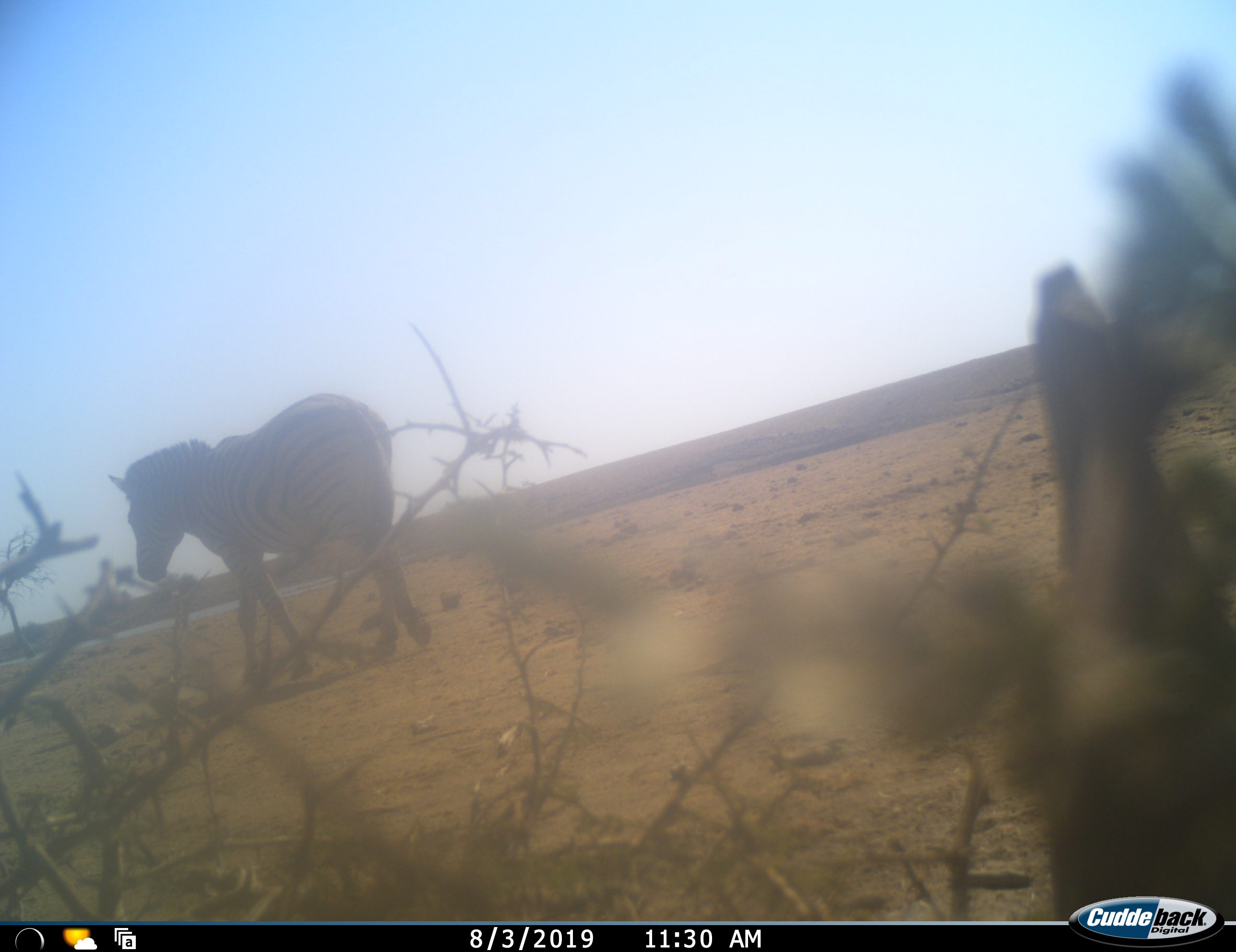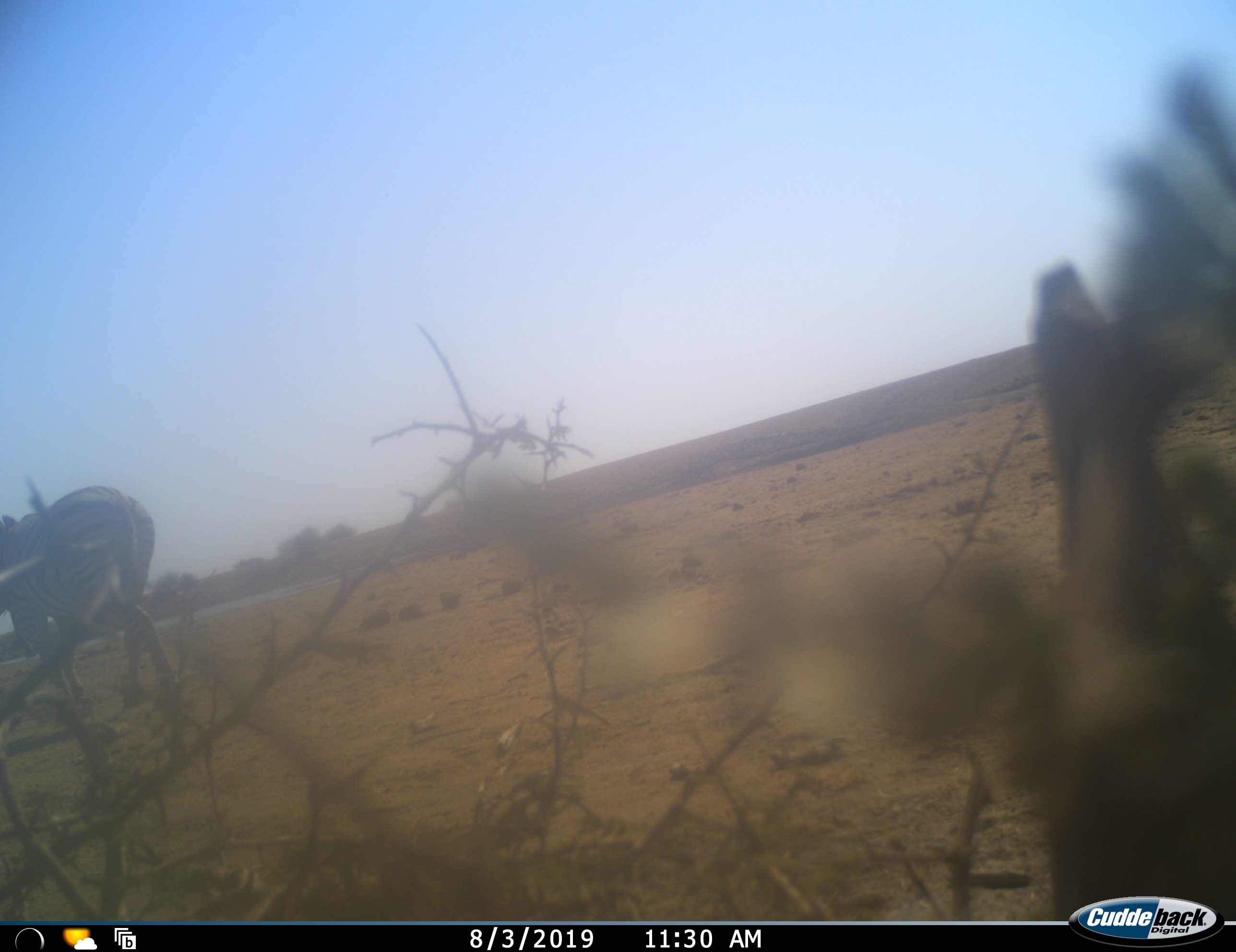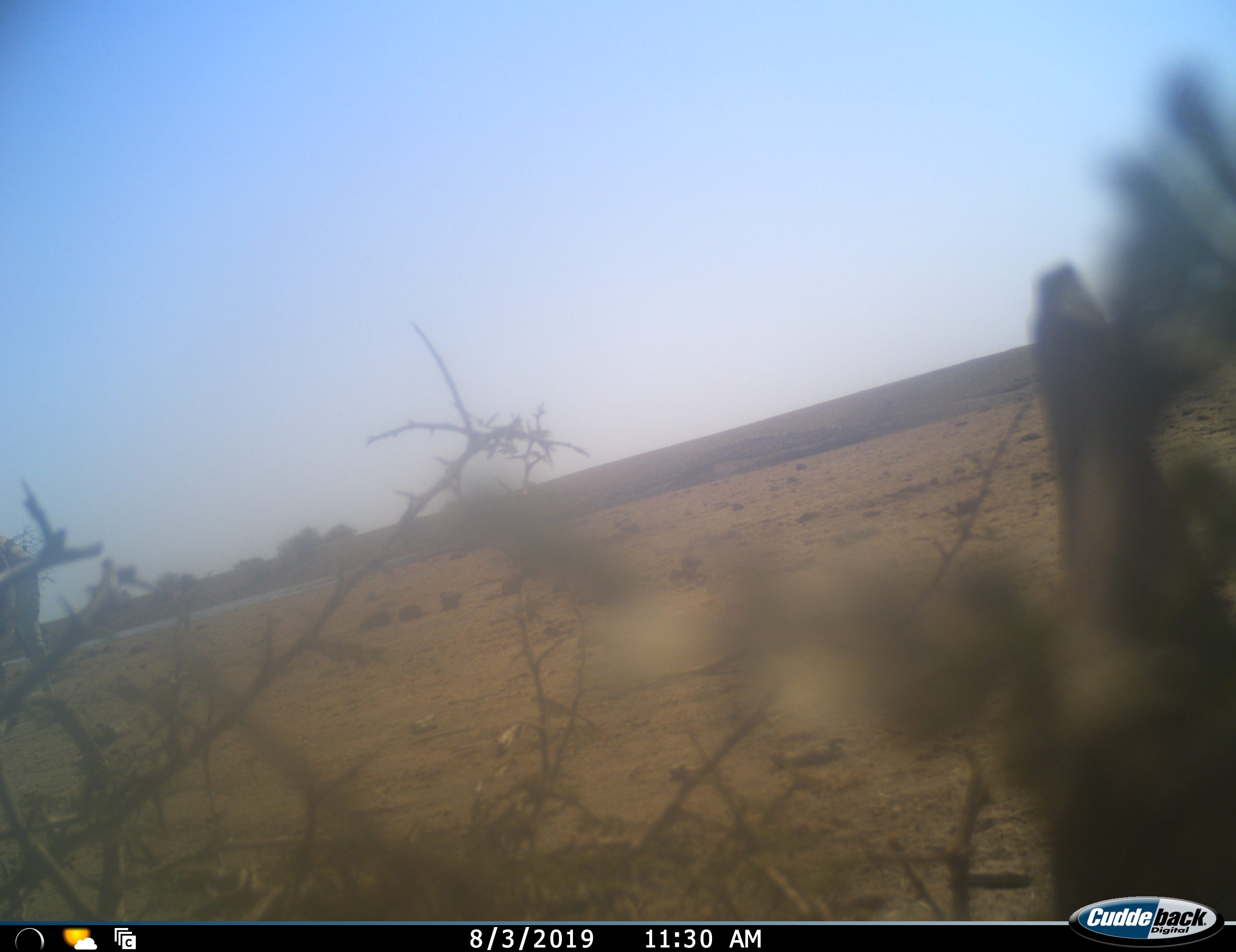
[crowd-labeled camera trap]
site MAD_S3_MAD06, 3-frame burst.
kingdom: Animalia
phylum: Chordata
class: Mammalia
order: Perissodactyla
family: Equidae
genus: Equus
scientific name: Equus quagga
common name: plains zebra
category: zebraplains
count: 1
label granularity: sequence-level